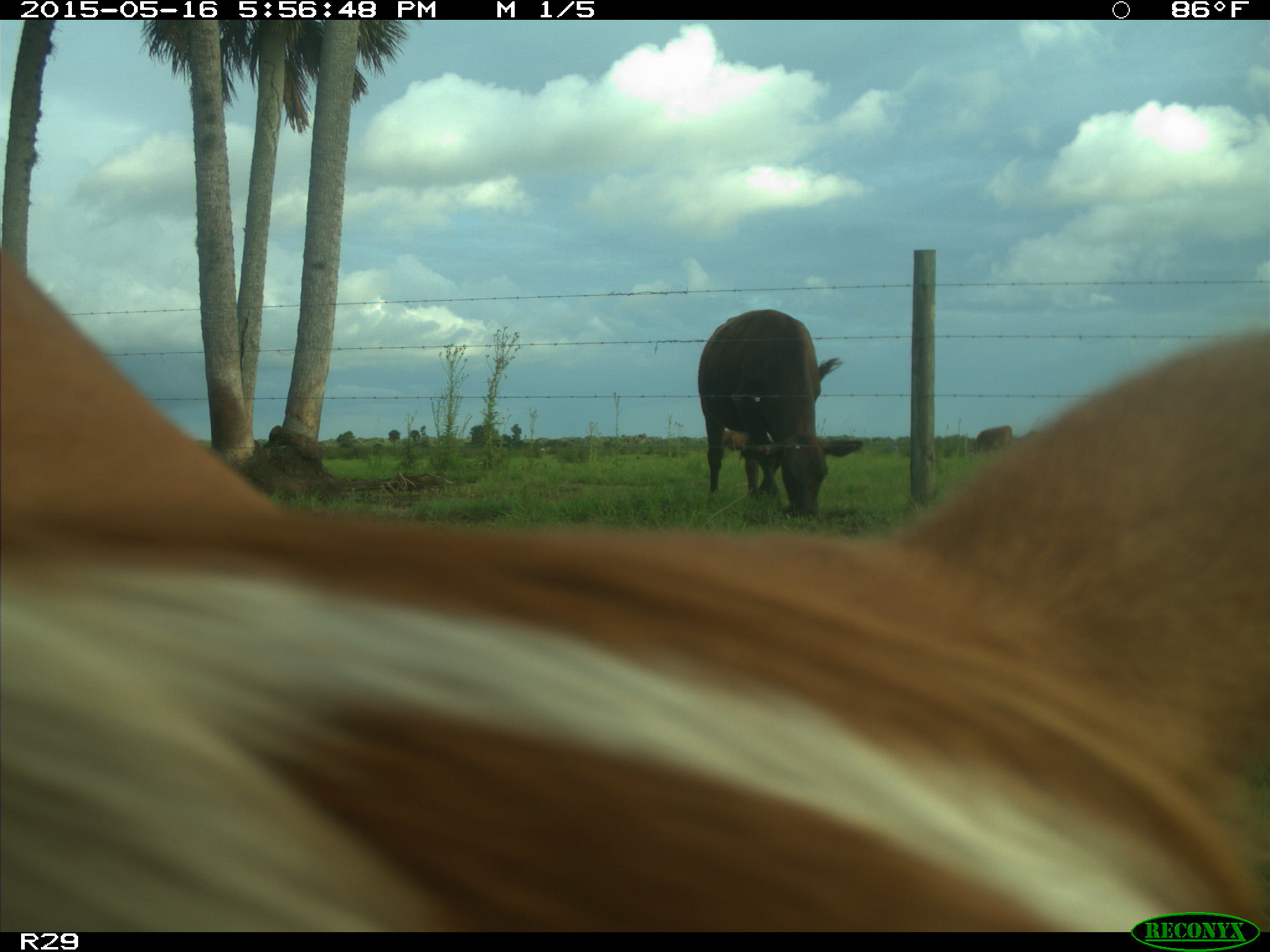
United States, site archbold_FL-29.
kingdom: Animalia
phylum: Chordata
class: Mammalia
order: Artiodactyla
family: Bovidae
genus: Bos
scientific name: Bos taurus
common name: domestic cow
Bos taurus (domestic cow).